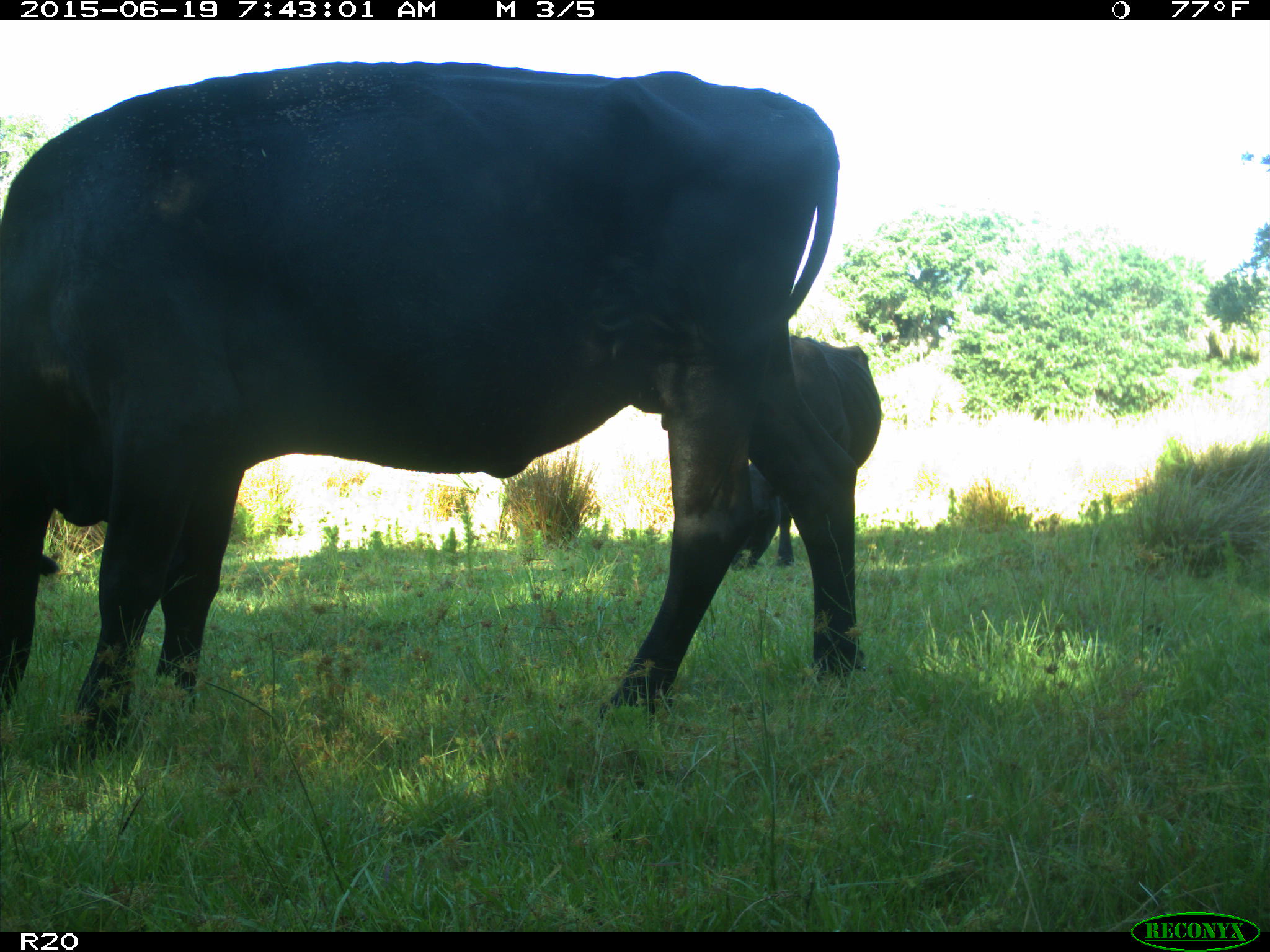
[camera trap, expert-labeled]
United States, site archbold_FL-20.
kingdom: Animalia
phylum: Chordata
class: Mammalia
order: Artiodactyla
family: Bovidae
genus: Bos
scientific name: Bos taurus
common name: domestic cow